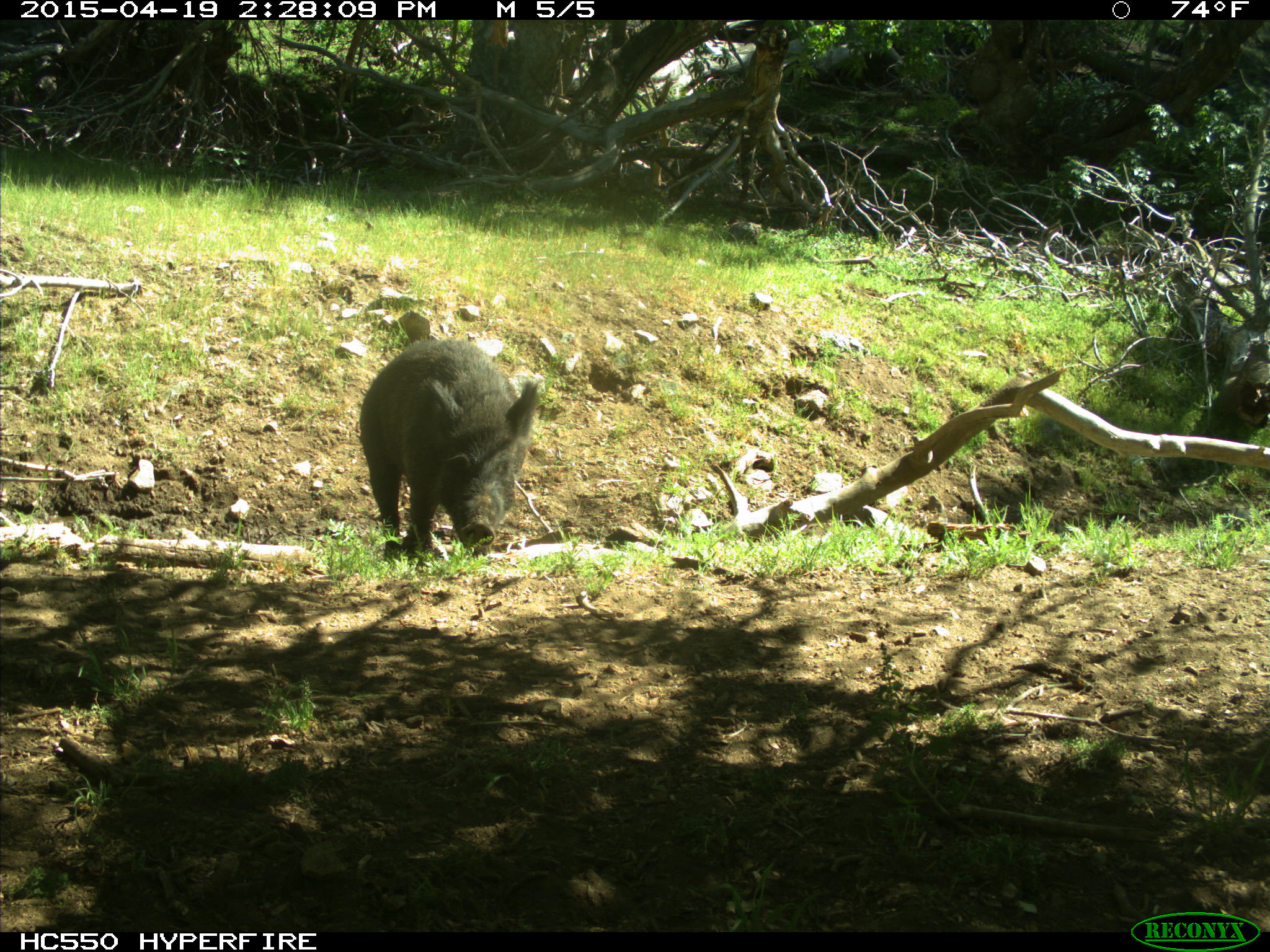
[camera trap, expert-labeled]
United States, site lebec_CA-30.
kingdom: Animalia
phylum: Chordata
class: Mammalia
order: Artiodactyla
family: Suidae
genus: Sus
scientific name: Sus scrofa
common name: wild boar